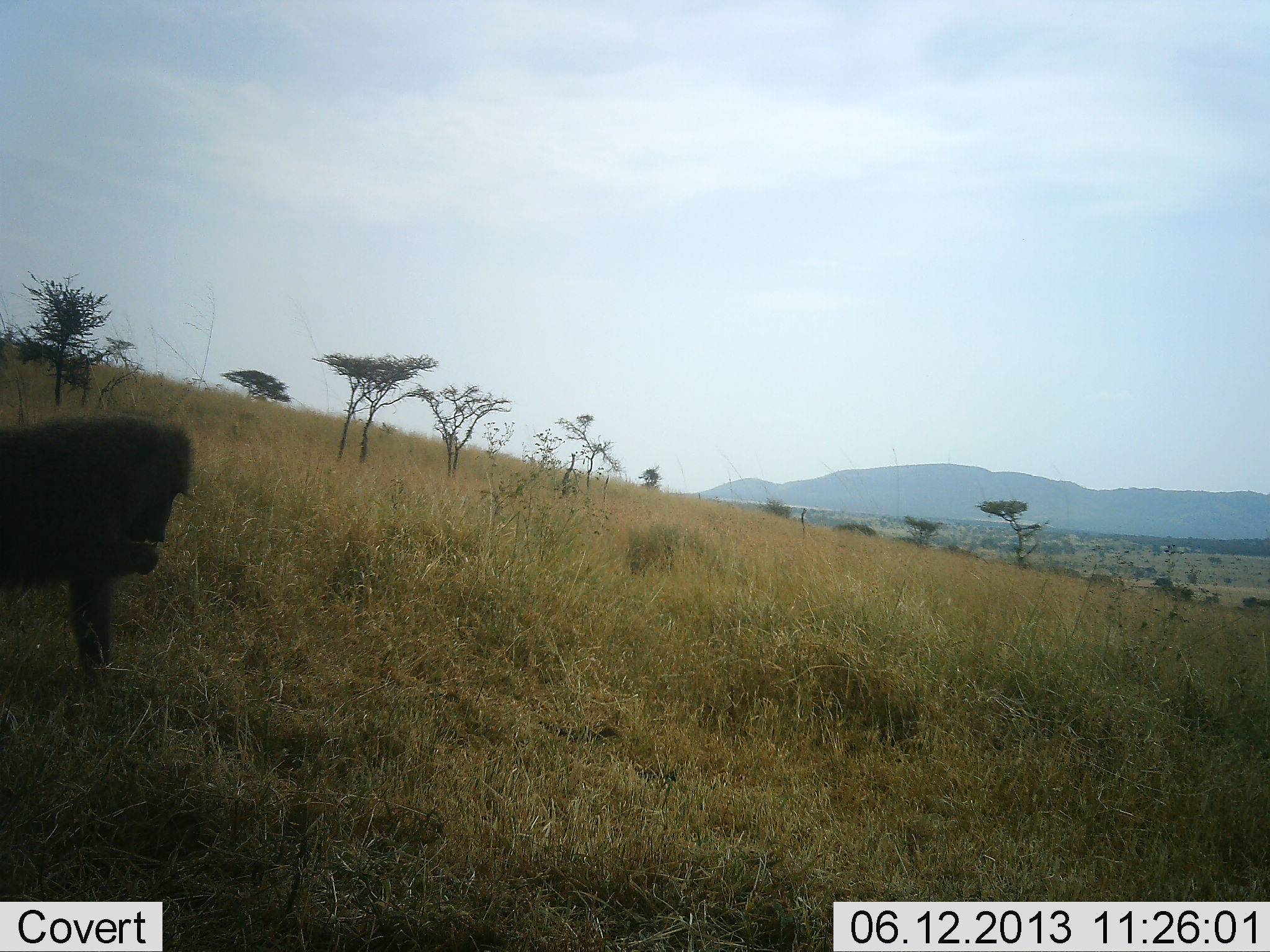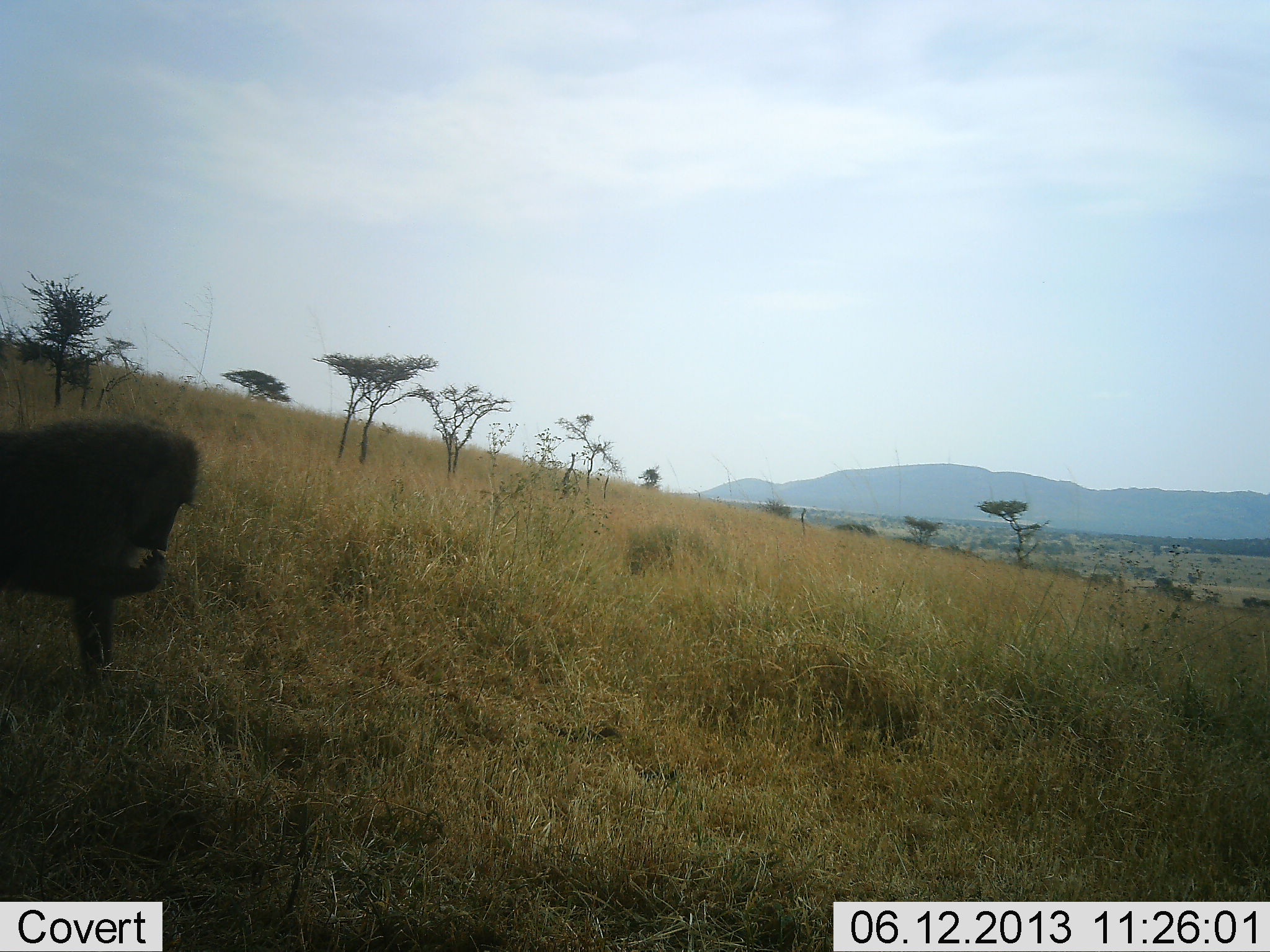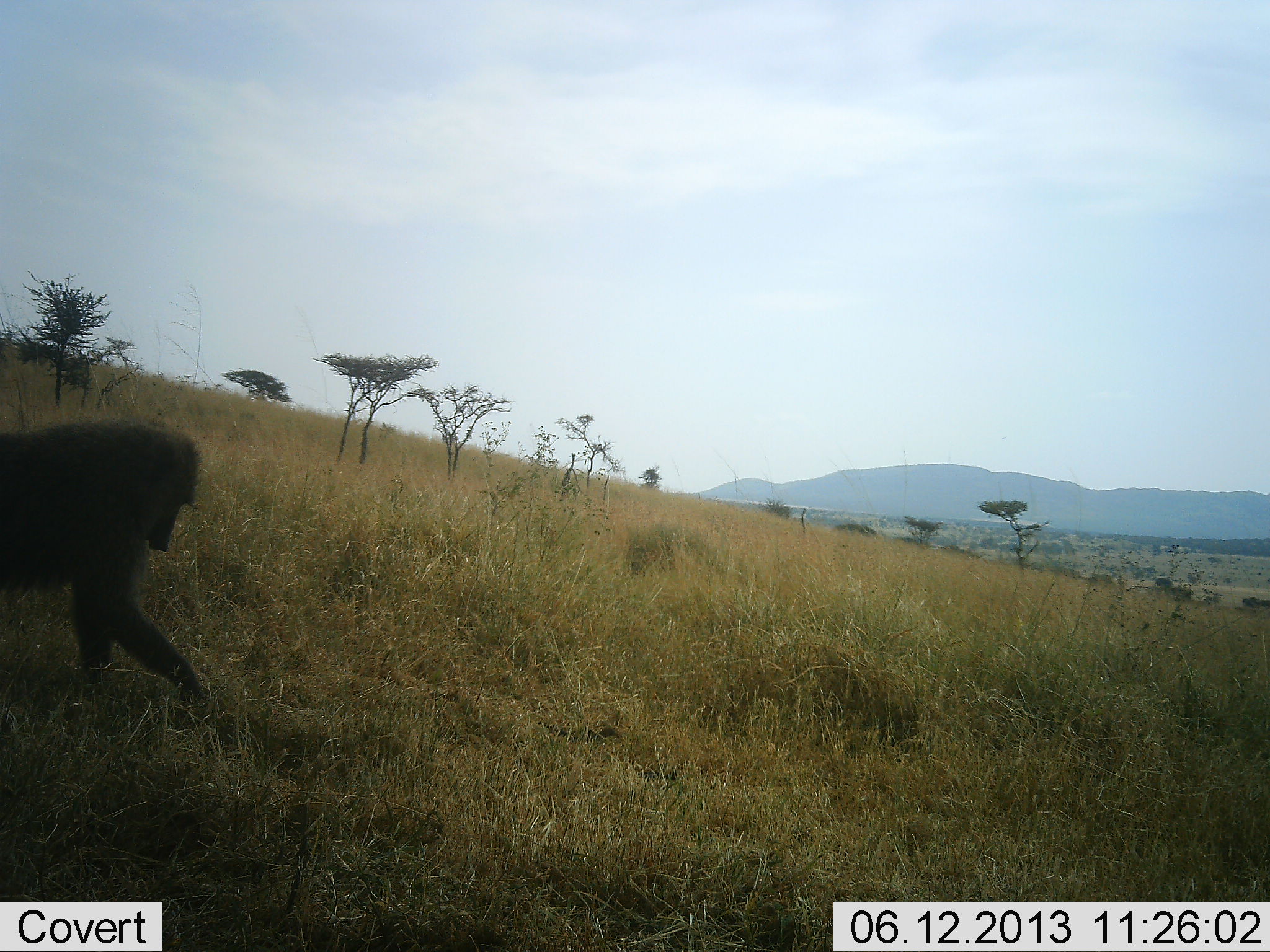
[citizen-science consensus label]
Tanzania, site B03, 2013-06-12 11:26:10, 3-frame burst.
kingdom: Animalia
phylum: Chordata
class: Mammalia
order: Primates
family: Cercopithecidae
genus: Papio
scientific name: Papio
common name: baboon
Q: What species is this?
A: Baboon (Papio).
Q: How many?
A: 1.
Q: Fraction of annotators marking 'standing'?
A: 25%.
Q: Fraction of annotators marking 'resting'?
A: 0%.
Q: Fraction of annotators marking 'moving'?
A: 0%.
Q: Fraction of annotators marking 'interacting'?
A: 0%.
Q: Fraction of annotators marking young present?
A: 0%.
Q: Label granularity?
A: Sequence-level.